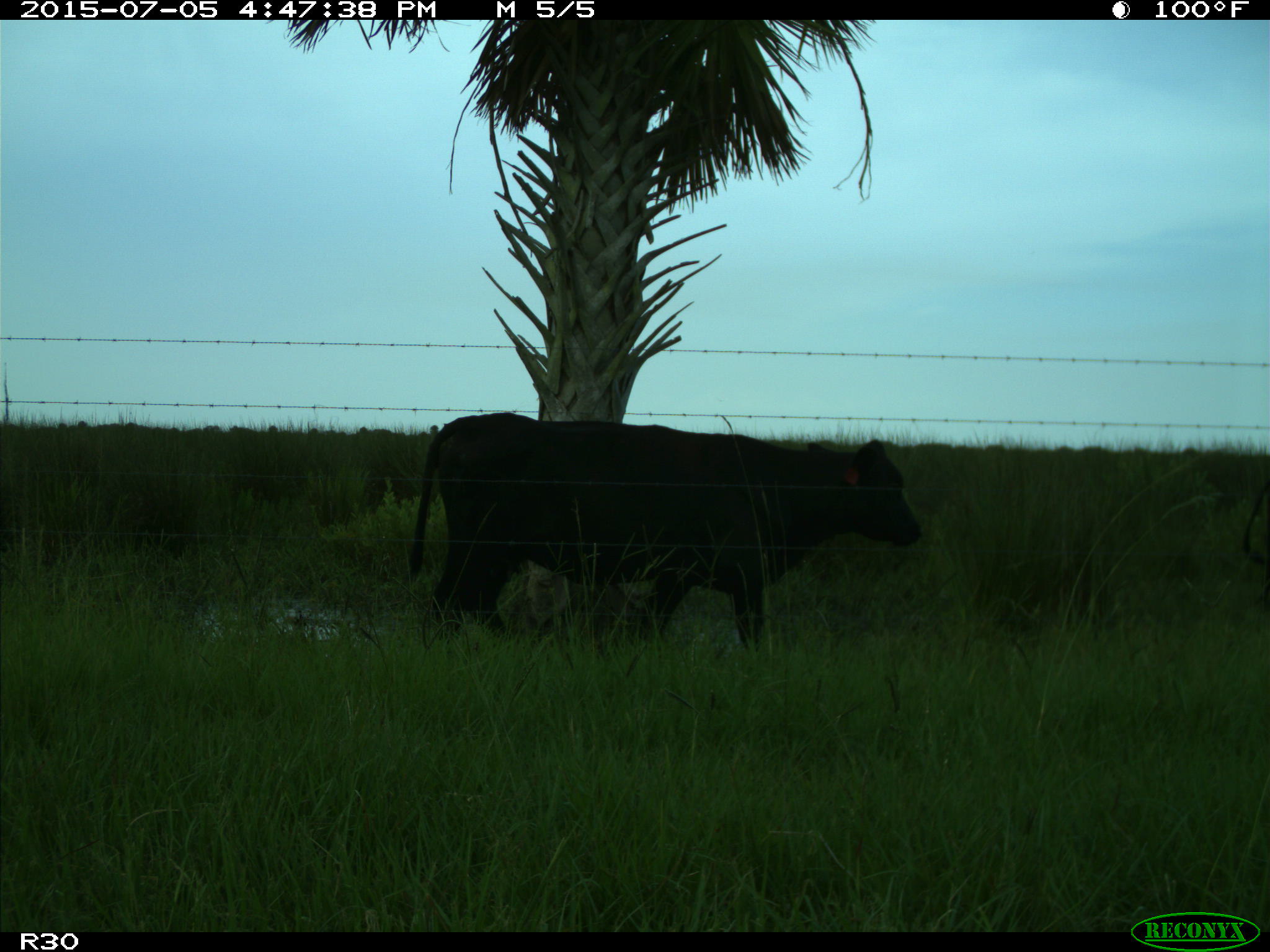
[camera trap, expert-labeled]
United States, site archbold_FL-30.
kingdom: Animalia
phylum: Chordata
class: Mammalia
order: Artiodactyla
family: Bovidae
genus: Bos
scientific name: Bos taurus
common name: domestic cow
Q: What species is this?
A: Bos taurus (domestic cow).